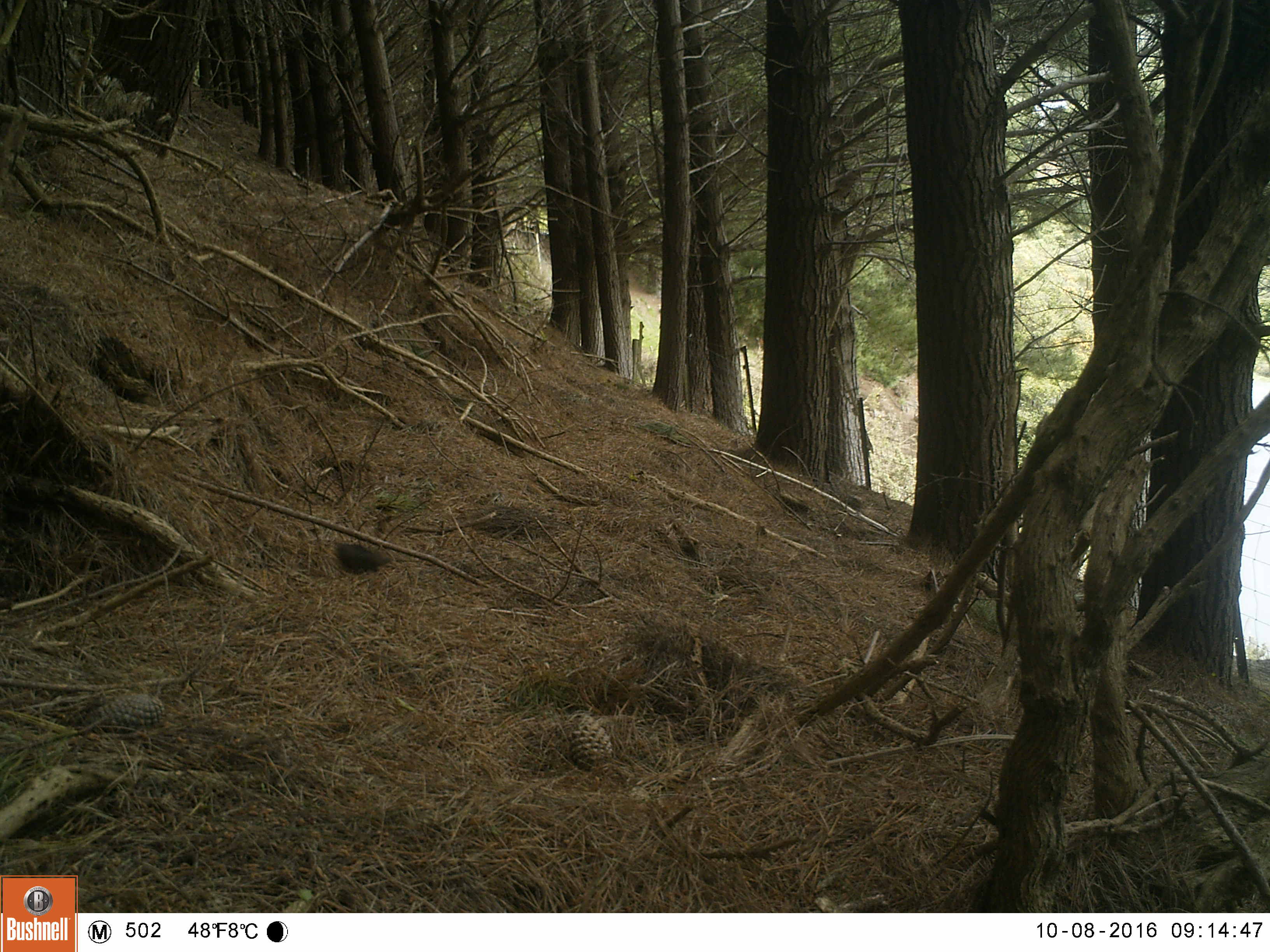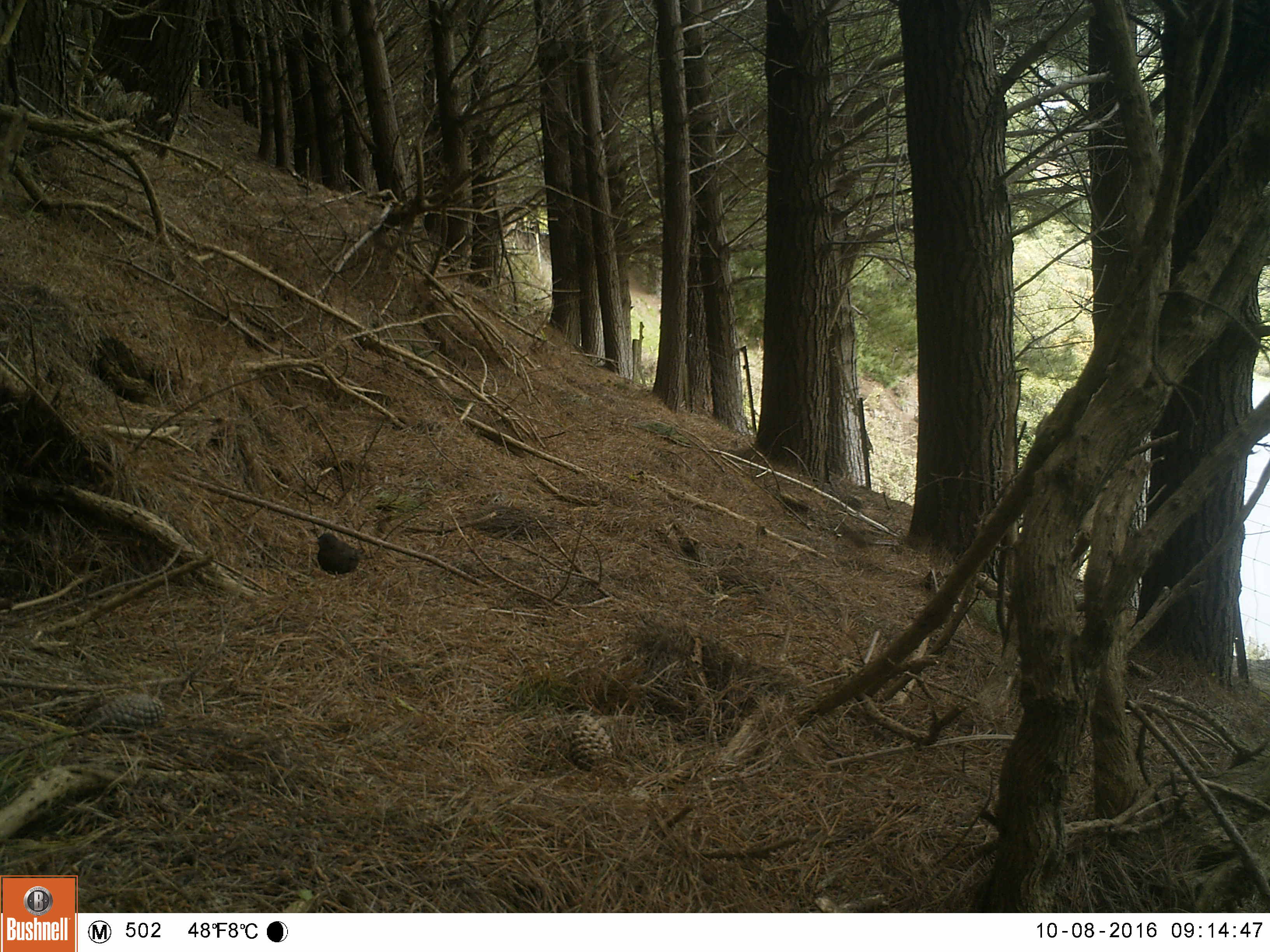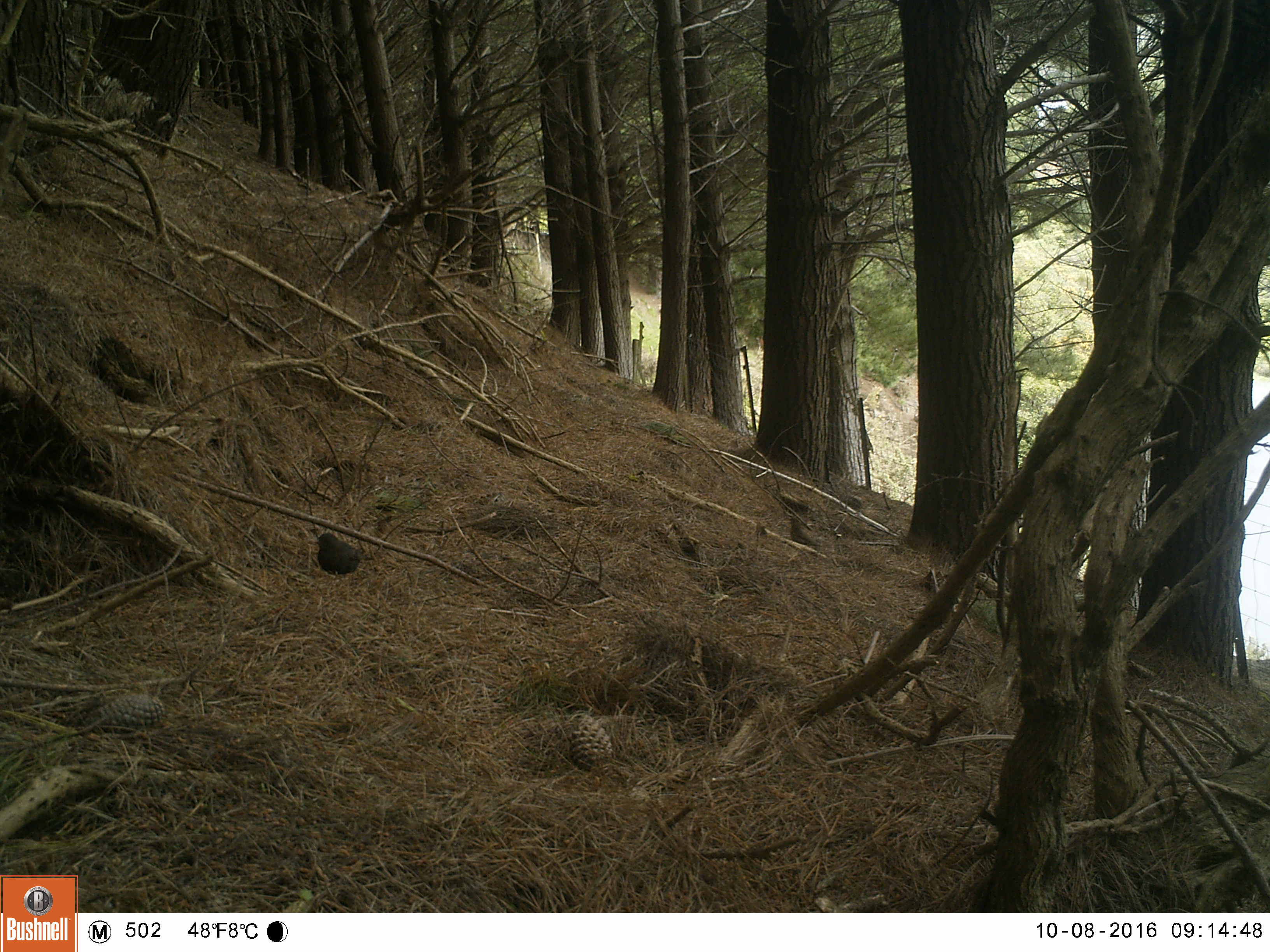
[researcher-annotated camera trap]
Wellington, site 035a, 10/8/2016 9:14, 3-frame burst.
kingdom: Animalia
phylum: Chordata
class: Aves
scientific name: Aves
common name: bird